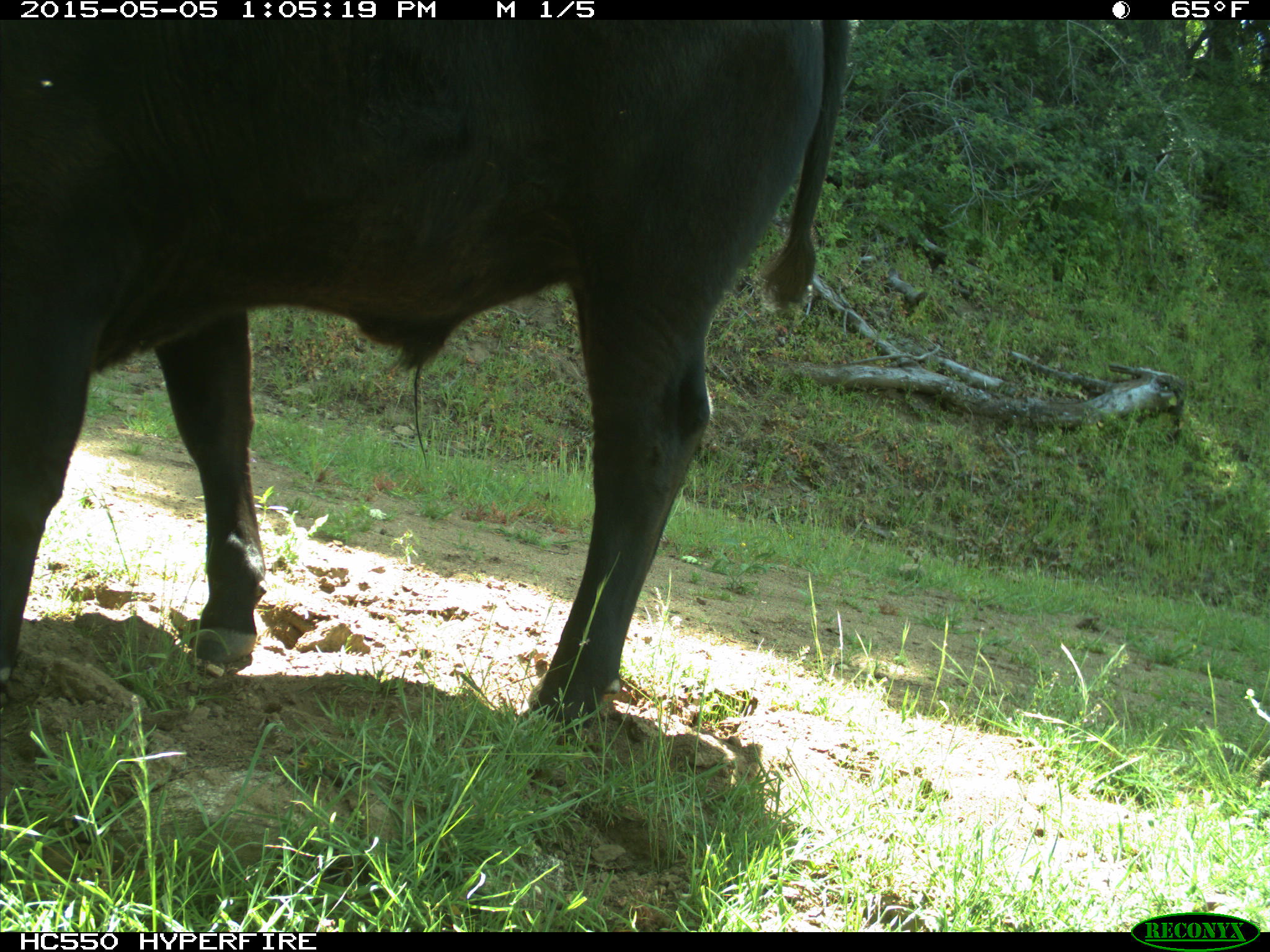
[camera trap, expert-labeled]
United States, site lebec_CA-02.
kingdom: Animalia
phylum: Chordata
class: Mammalia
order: Artiodactyla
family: Bovidae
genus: Bos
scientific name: Bos taurus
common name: domestic cow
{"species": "Bos taurus (domestic cow)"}